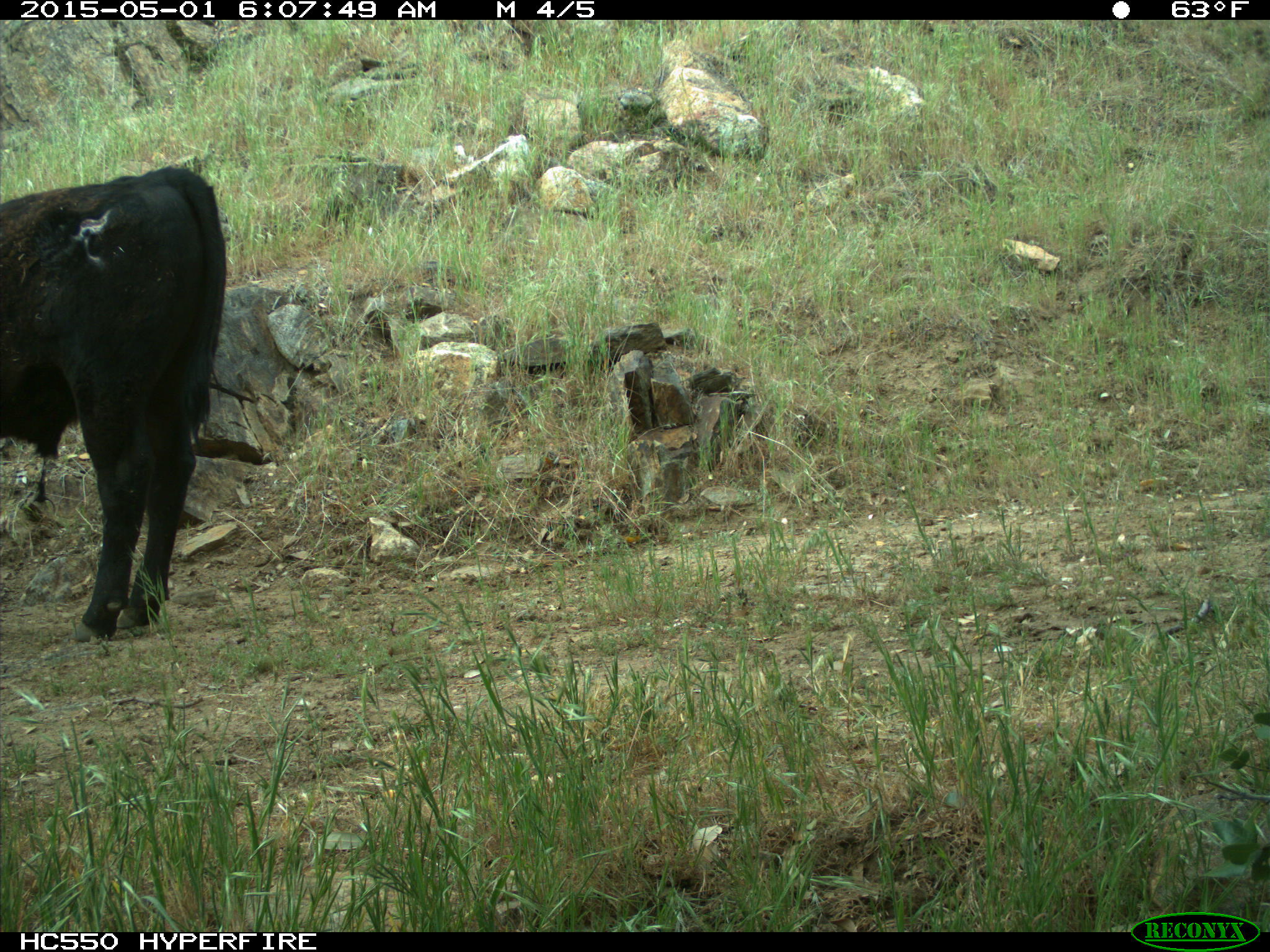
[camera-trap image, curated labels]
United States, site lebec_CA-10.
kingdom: Animalia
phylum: Chordata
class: Mammalia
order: Artiodactyla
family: Bovidae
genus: Bos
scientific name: Bos taurus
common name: domestic cow